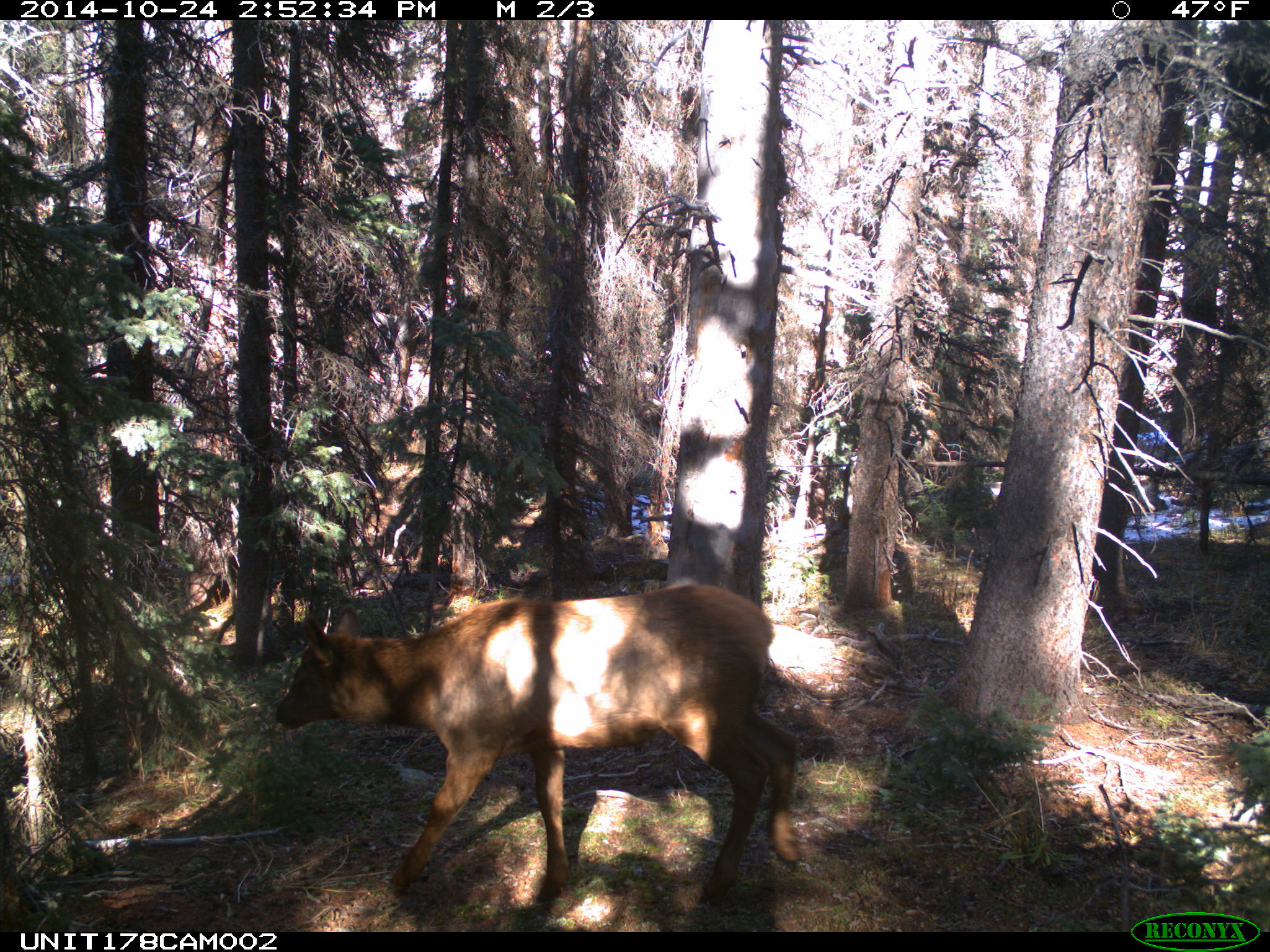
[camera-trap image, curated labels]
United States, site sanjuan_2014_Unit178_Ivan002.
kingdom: Animalia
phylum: Chordata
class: Mammalia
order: Artiodactyla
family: Cervidae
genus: Cervus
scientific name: Cervus elaphus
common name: red deer